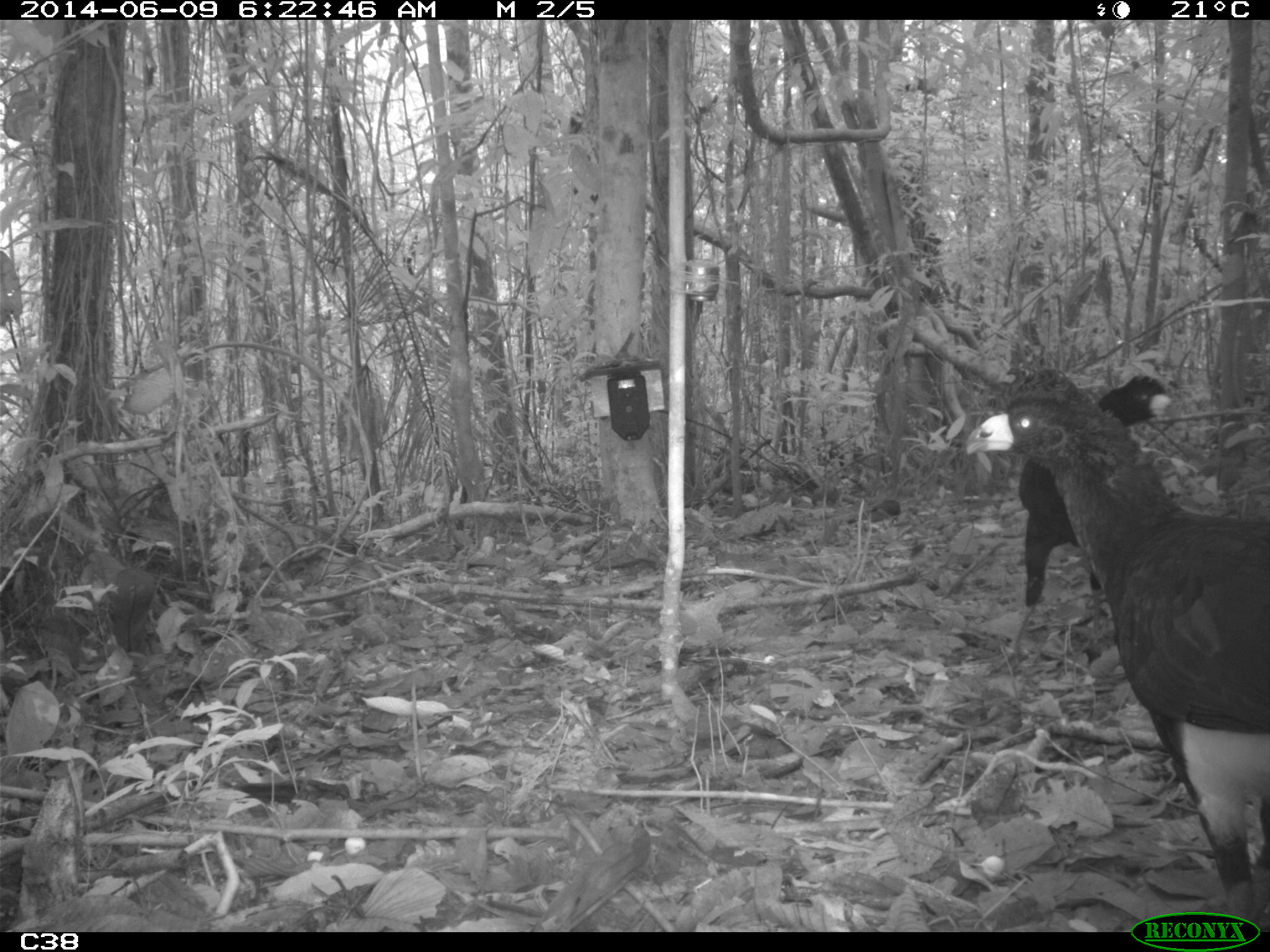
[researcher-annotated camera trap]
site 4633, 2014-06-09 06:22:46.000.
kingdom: Animalia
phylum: Chordata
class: Aves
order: Galliformes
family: Cracidae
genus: Crax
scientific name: Crax alector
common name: black curassow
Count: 2.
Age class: adult.